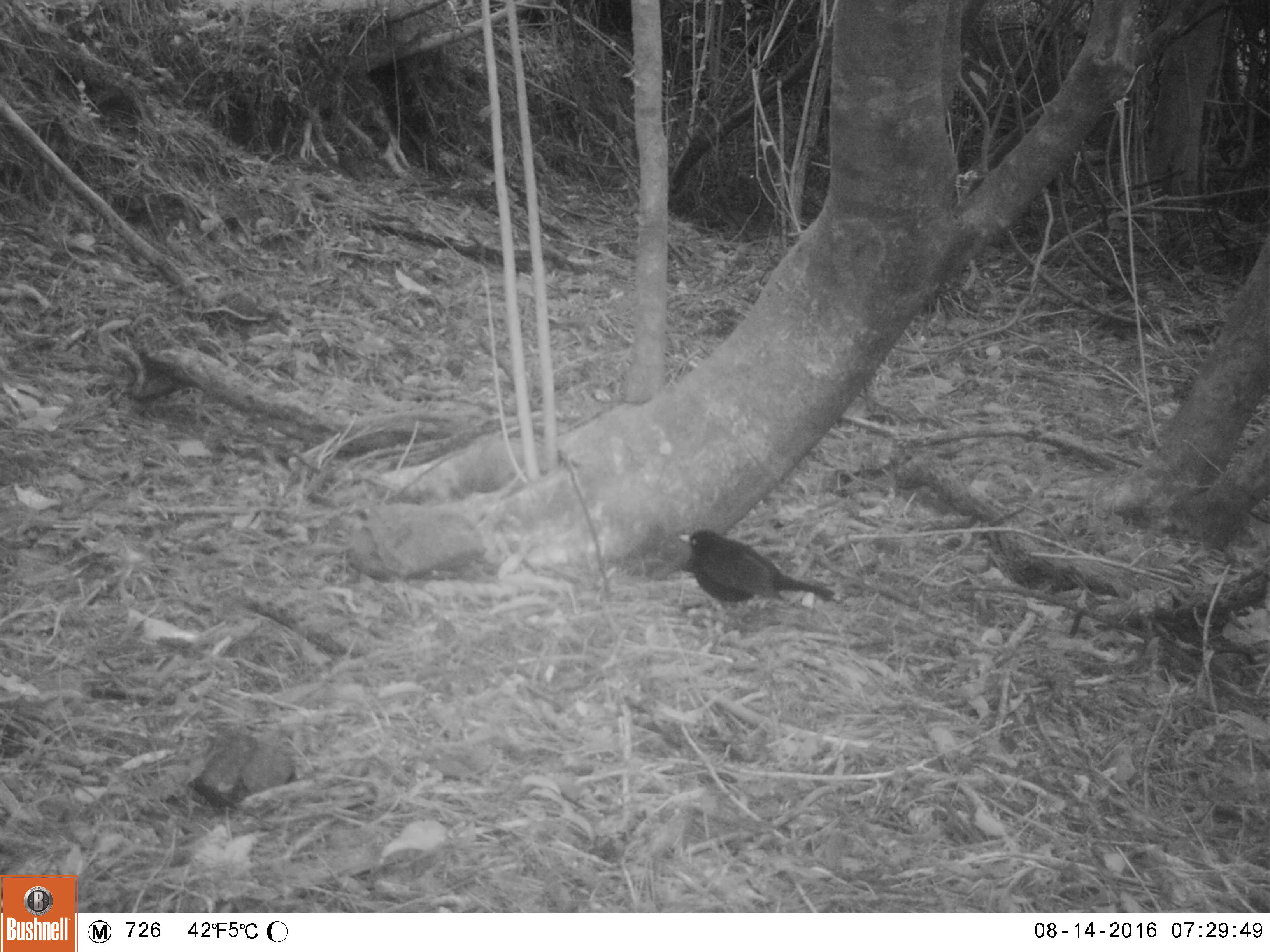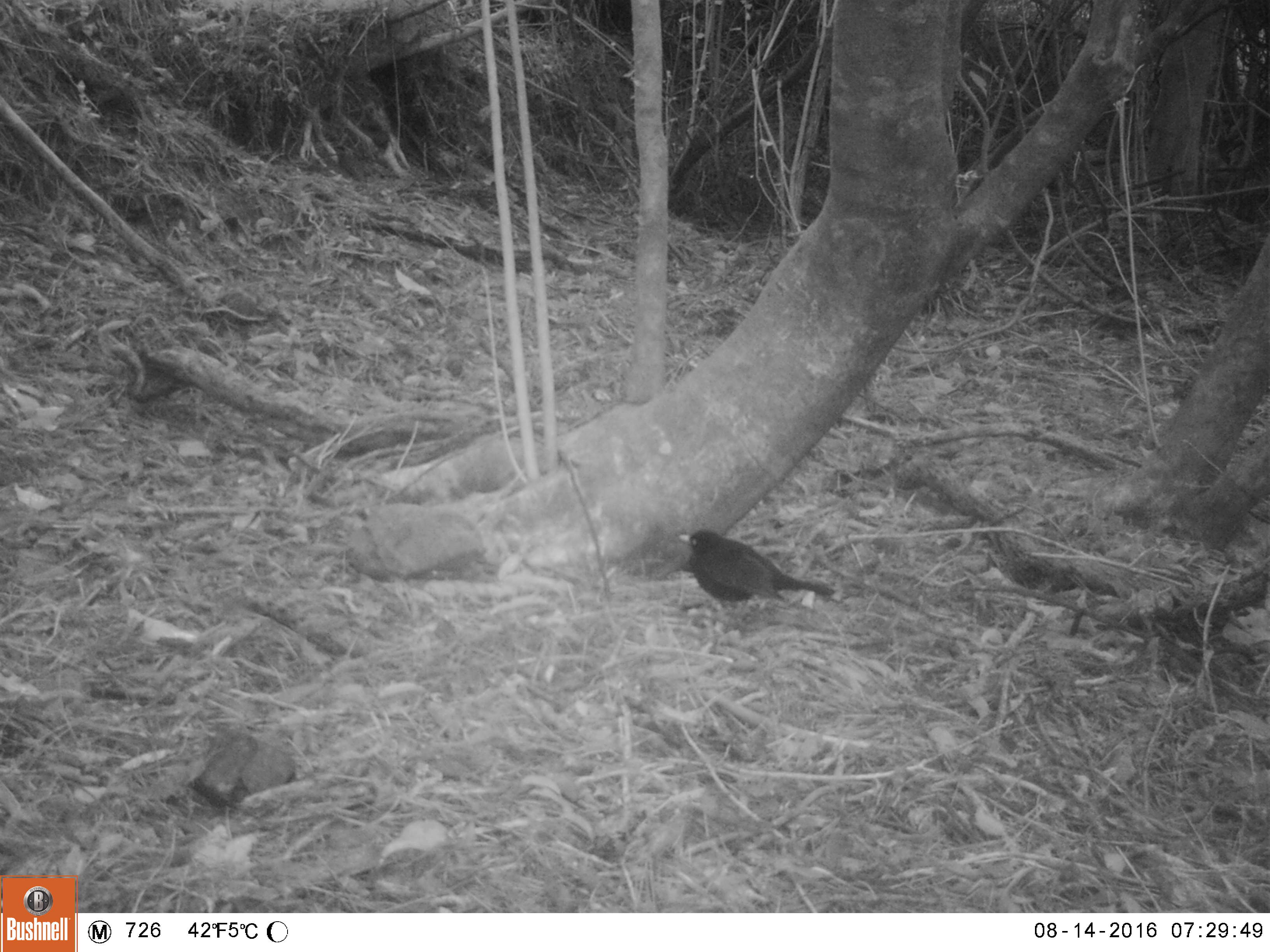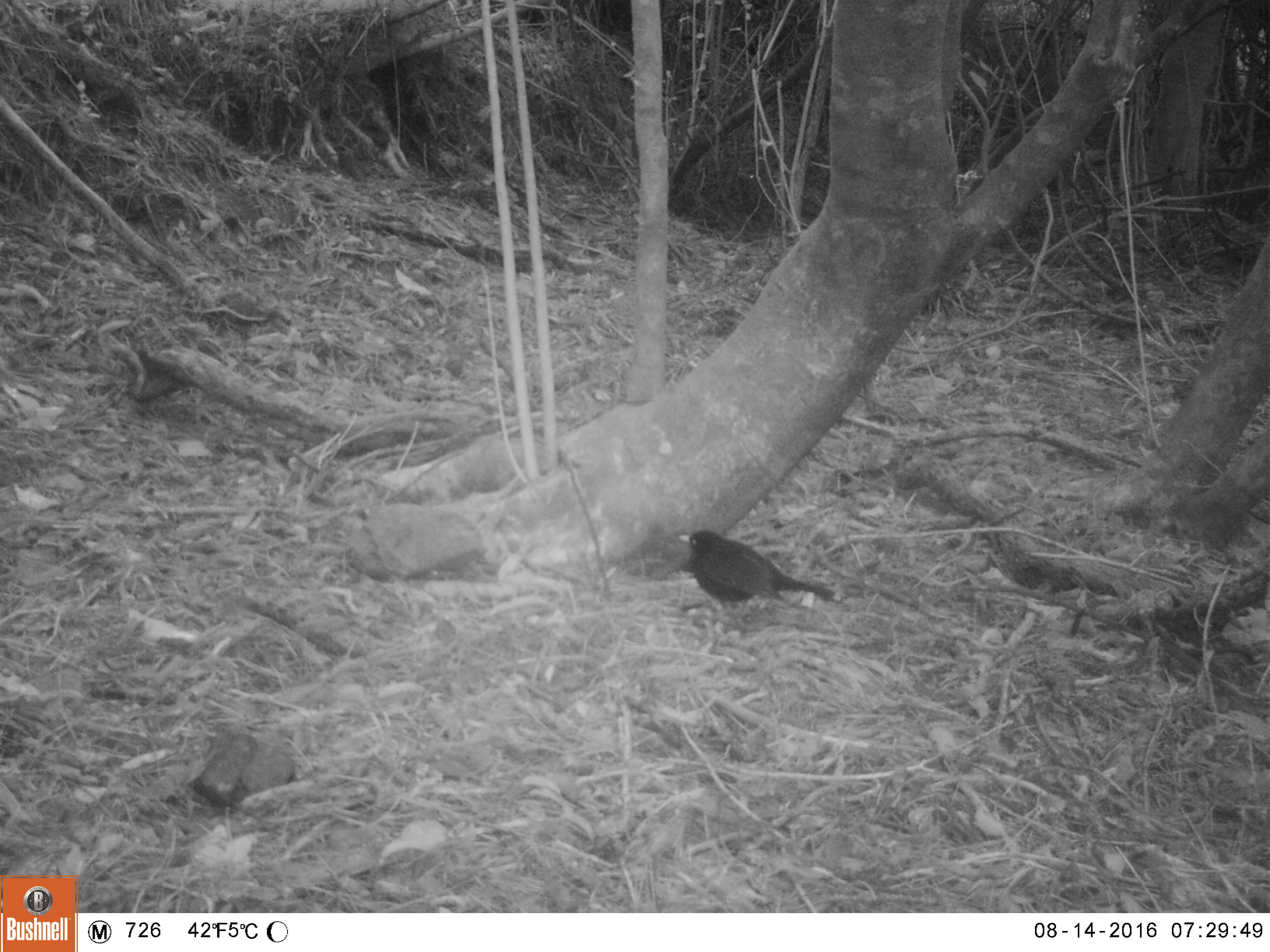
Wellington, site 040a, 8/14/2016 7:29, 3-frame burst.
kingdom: Animalia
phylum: Chordata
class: Aves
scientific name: Aves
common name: bird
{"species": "bird (Aves)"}